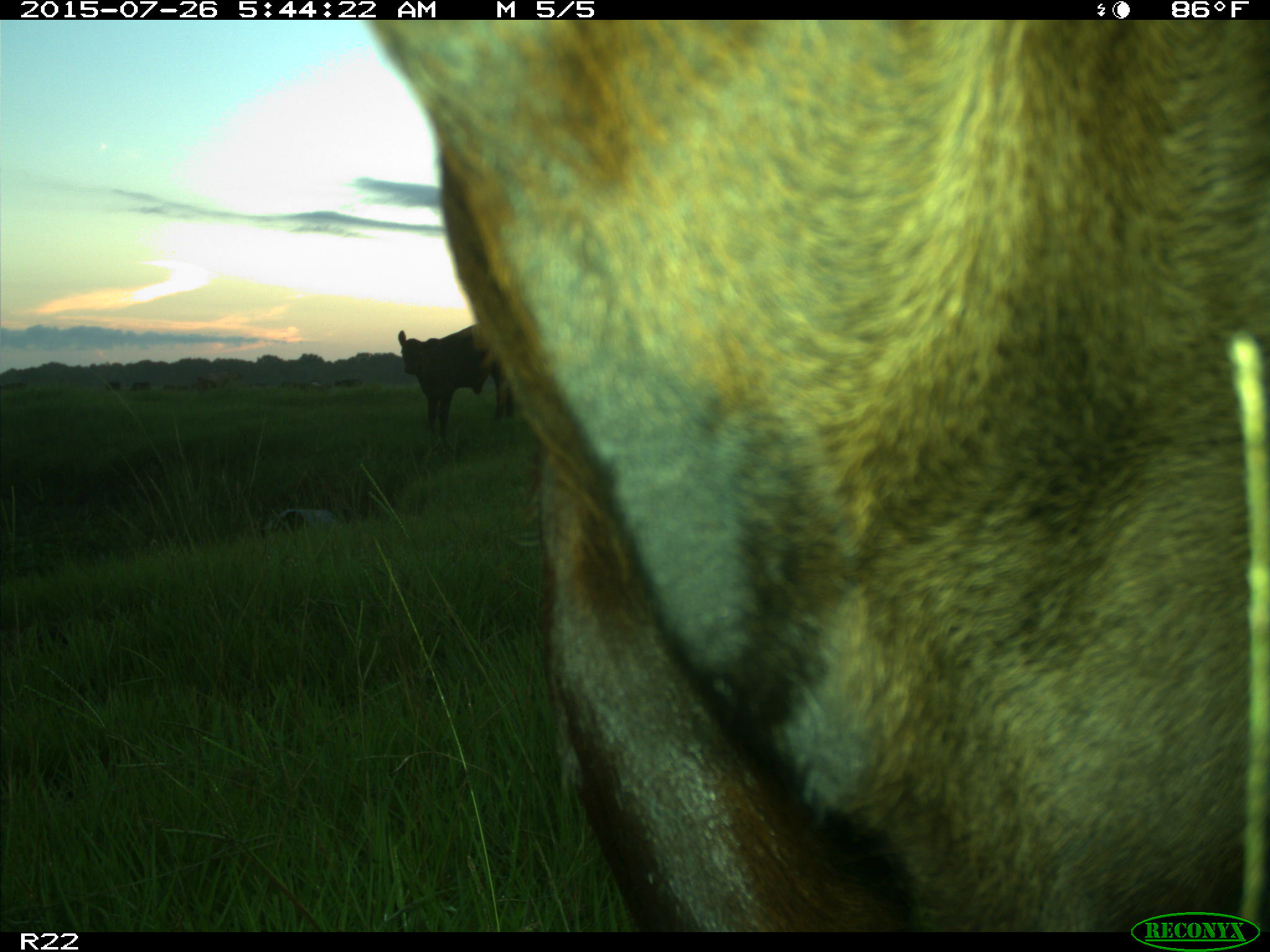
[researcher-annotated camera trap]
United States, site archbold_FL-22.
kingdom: Animalia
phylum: Chordata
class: Mammalia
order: Artiodactyla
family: Bovidae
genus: Bos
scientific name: Bos taurus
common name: domestic cow